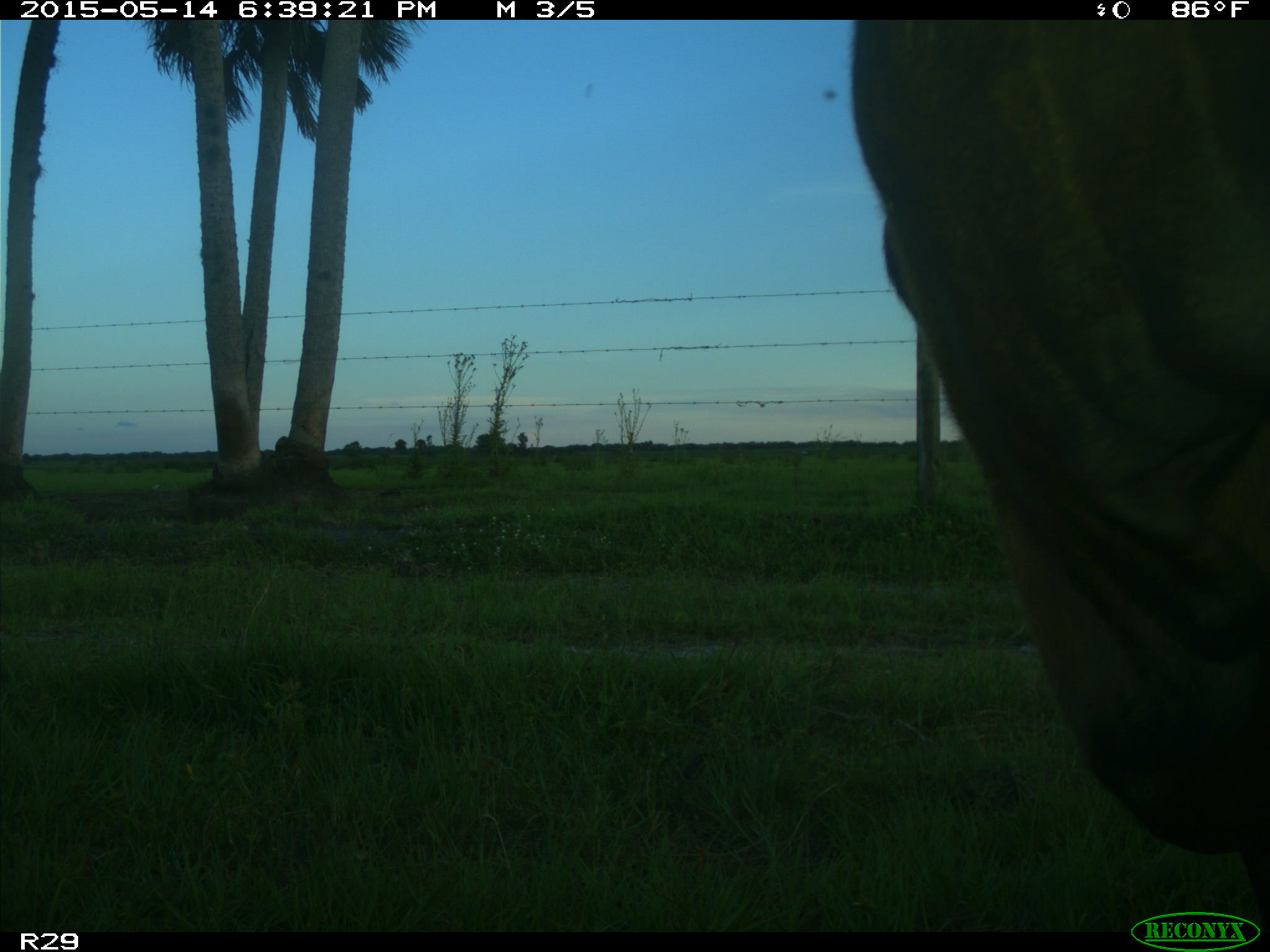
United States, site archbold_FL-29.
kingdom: Animalia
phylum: Chordata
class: Mammalia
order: Artiodactyla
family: Bovidae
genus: Bos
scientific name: Bos taurus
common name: domestic cow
Bos taurus (domestic cow).